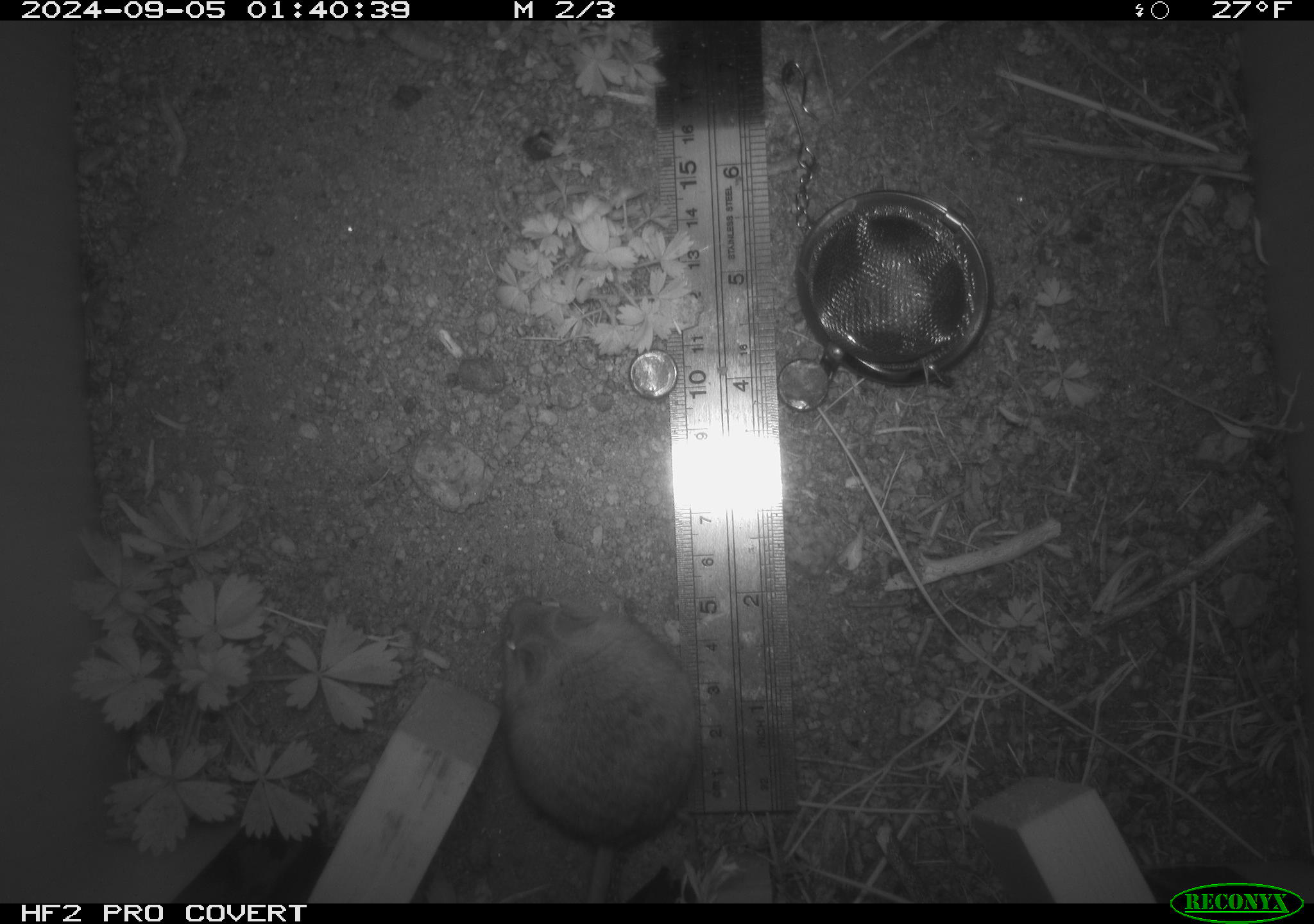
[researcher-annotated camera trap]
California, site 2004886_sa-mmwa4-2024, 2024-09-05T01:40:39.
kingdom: Animalia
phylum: Chordata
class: Mammalia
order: Rodentia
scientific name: Rodentia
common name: mouse species